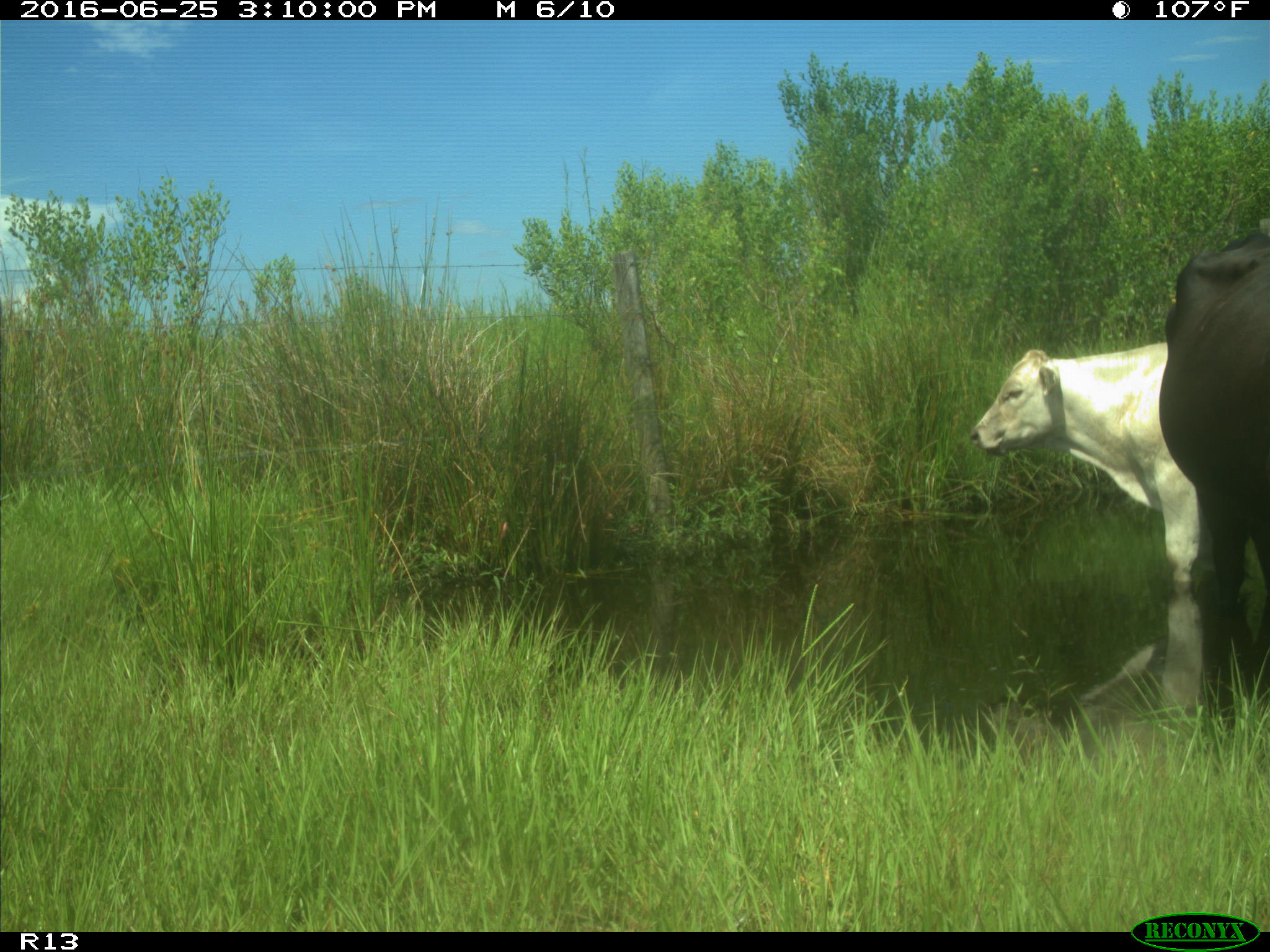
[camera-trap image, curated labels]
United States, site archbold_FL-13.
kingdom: Animalia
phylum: Chordata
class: Mammalia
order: Artiodactyla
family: Bovidae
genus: Bos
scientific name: Bos taurus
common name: domestic cow